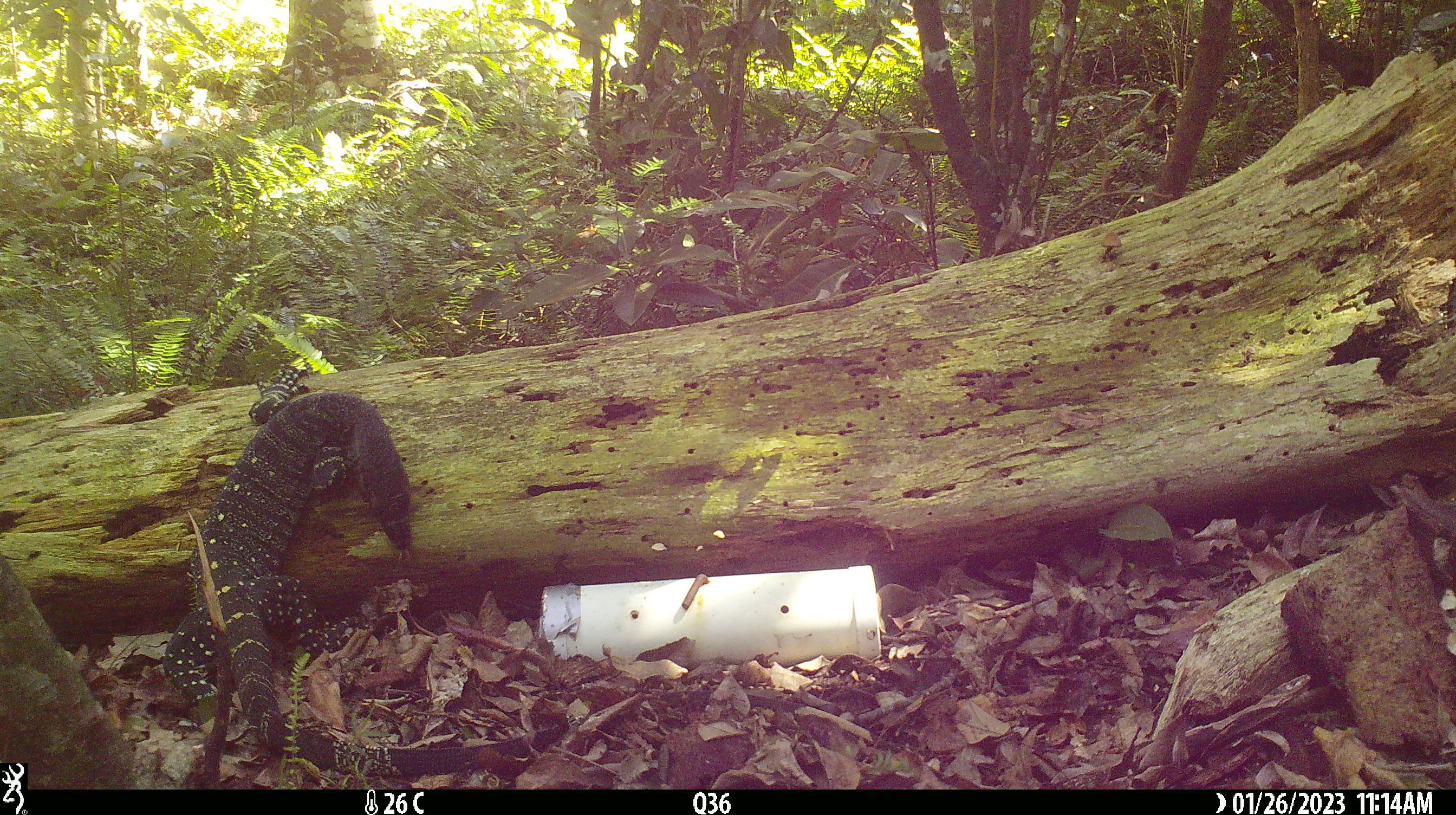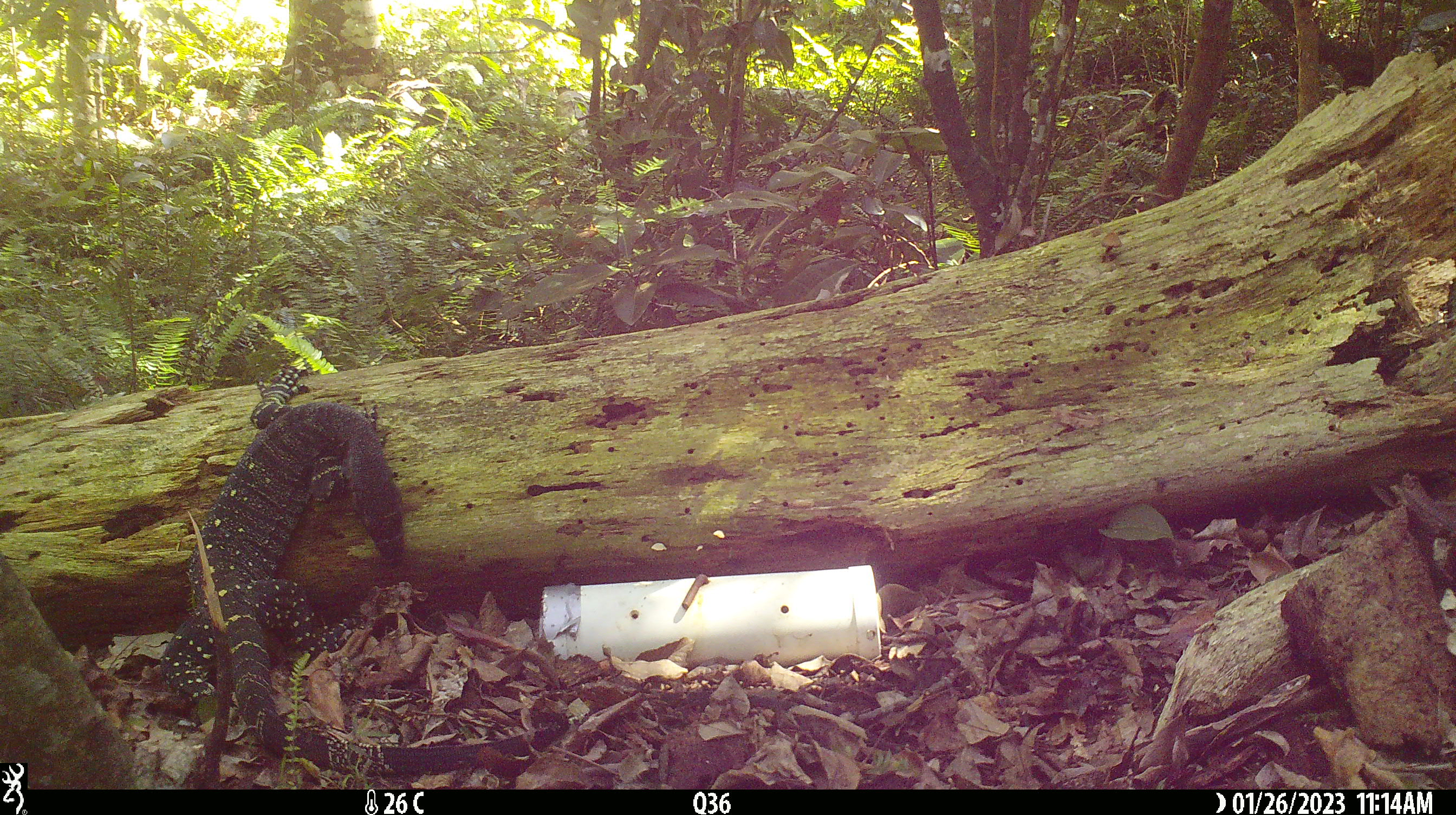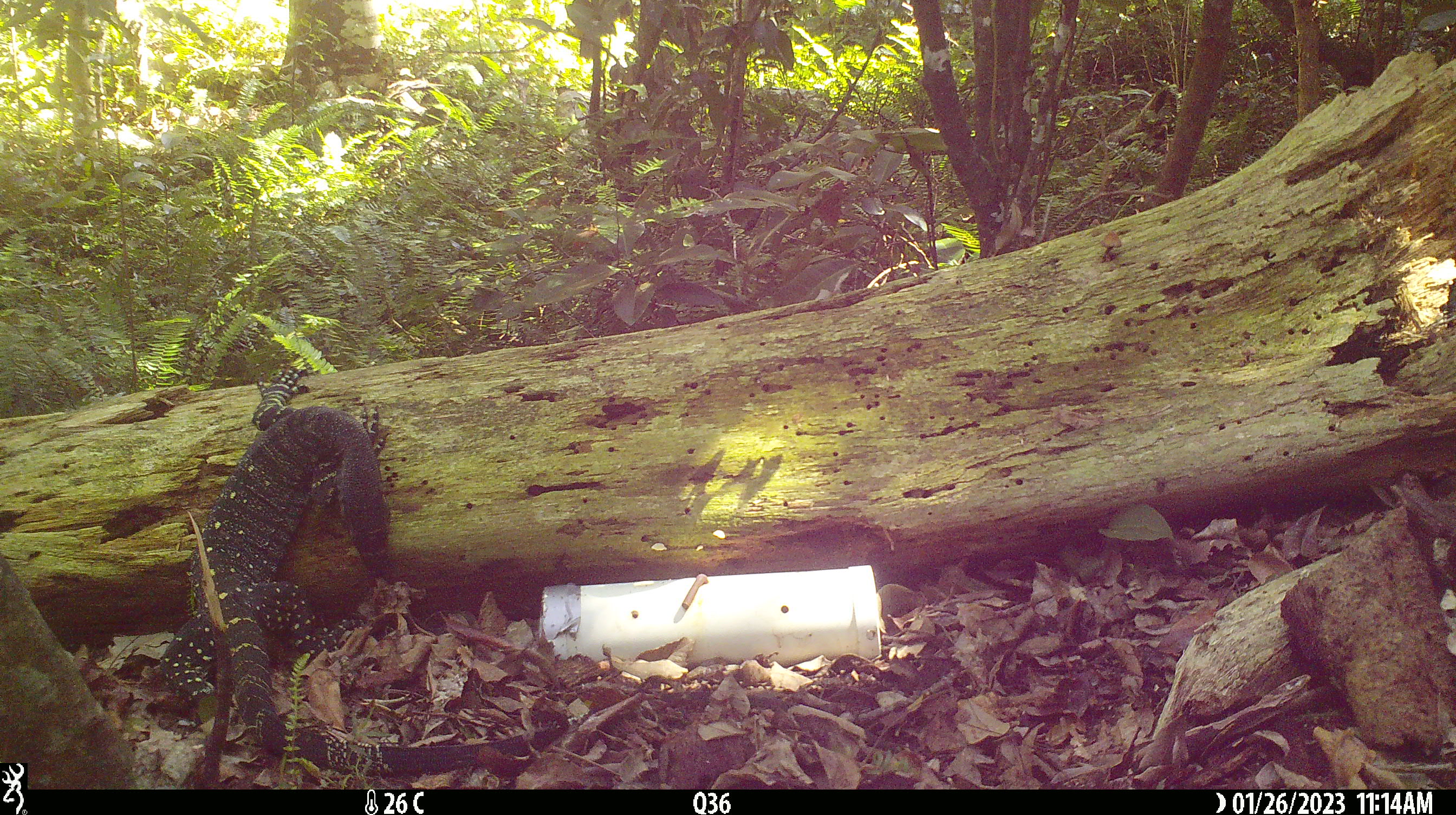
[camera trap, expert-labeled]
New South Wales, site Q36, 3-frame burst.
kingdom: Animalia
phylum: Chordata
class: Reptilia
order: Squamata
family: Varanidae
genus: Varanus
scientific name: Varanus varius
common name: lace monitor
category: goanna